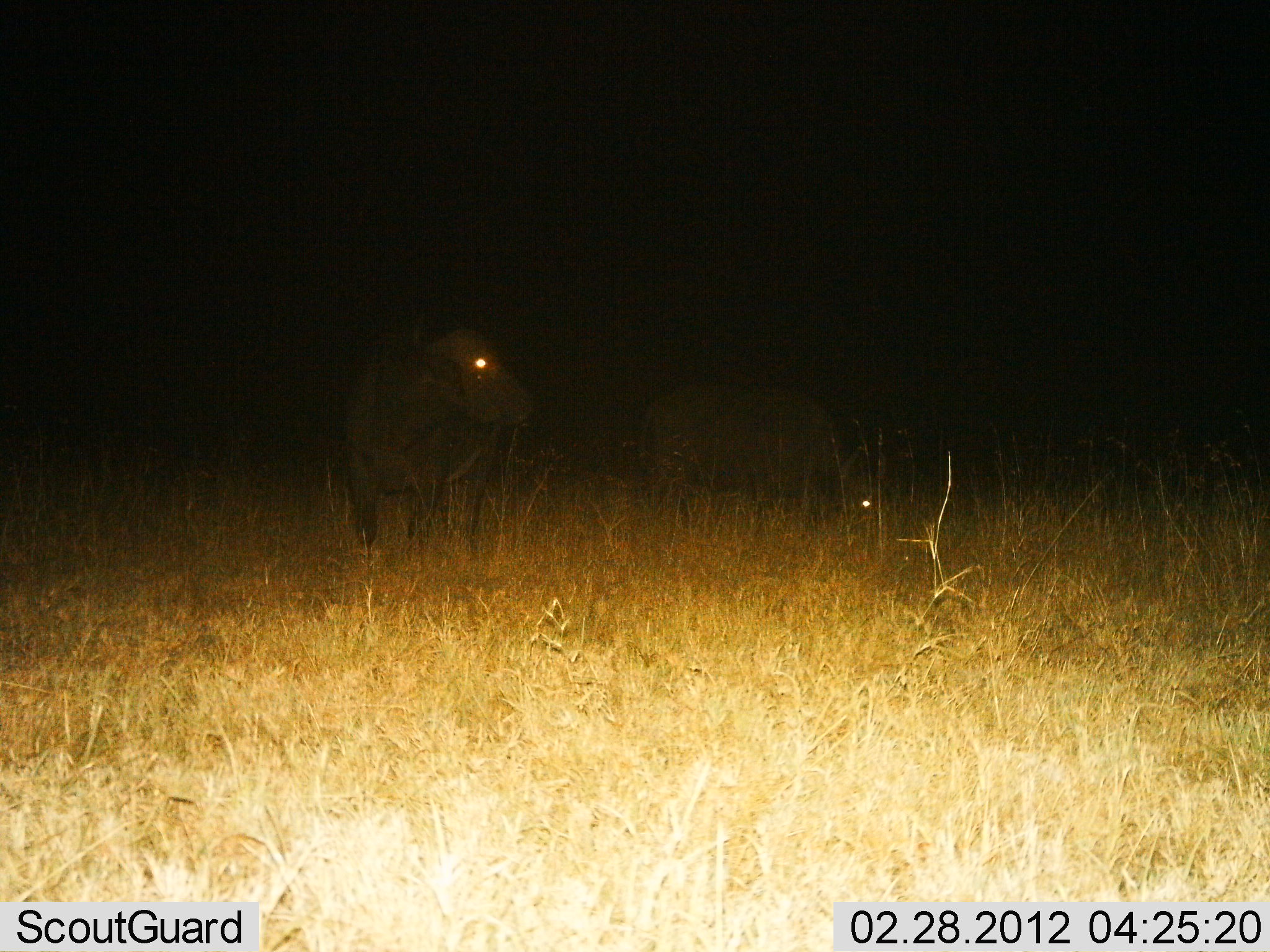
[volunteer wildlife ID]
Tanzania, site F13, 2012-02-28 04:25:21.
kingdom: Animalia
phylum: Chordata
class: Mammalia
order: Artiodactyla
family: Bovidae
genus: Syncerus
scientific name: Syncerus caffer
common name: cape buffalo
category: buffalo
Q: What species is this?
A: Buffalo (cape buffalo) (Syncerus caffer).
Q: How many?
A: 2.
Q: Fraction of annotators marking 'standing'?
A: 77%.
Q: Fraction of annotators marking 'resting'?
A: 0%.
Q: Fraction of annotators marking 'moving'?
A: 0%.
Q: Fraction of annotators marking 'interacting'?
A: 0%.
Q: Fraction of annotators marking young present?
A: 0%.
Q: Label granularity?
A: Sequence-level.